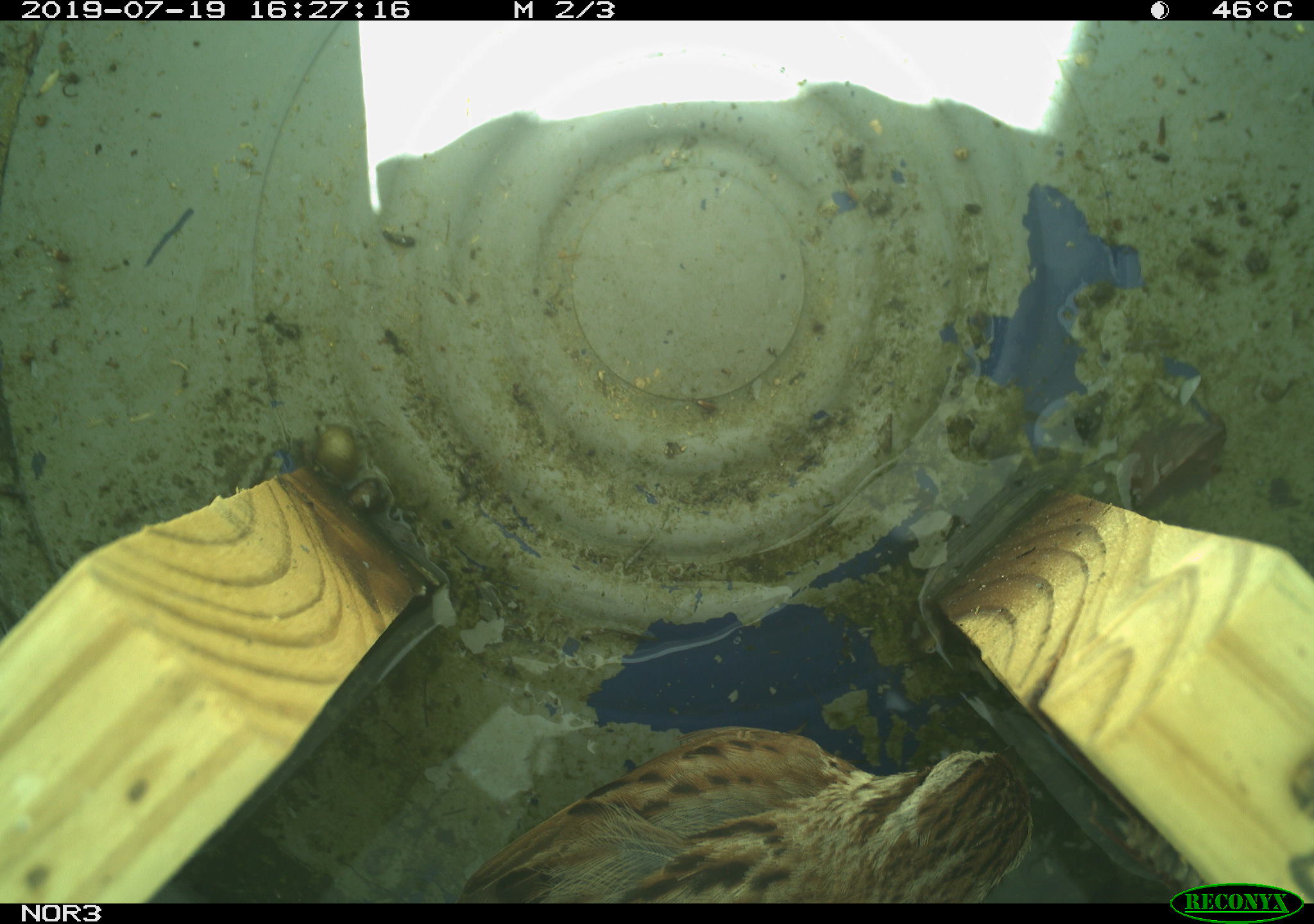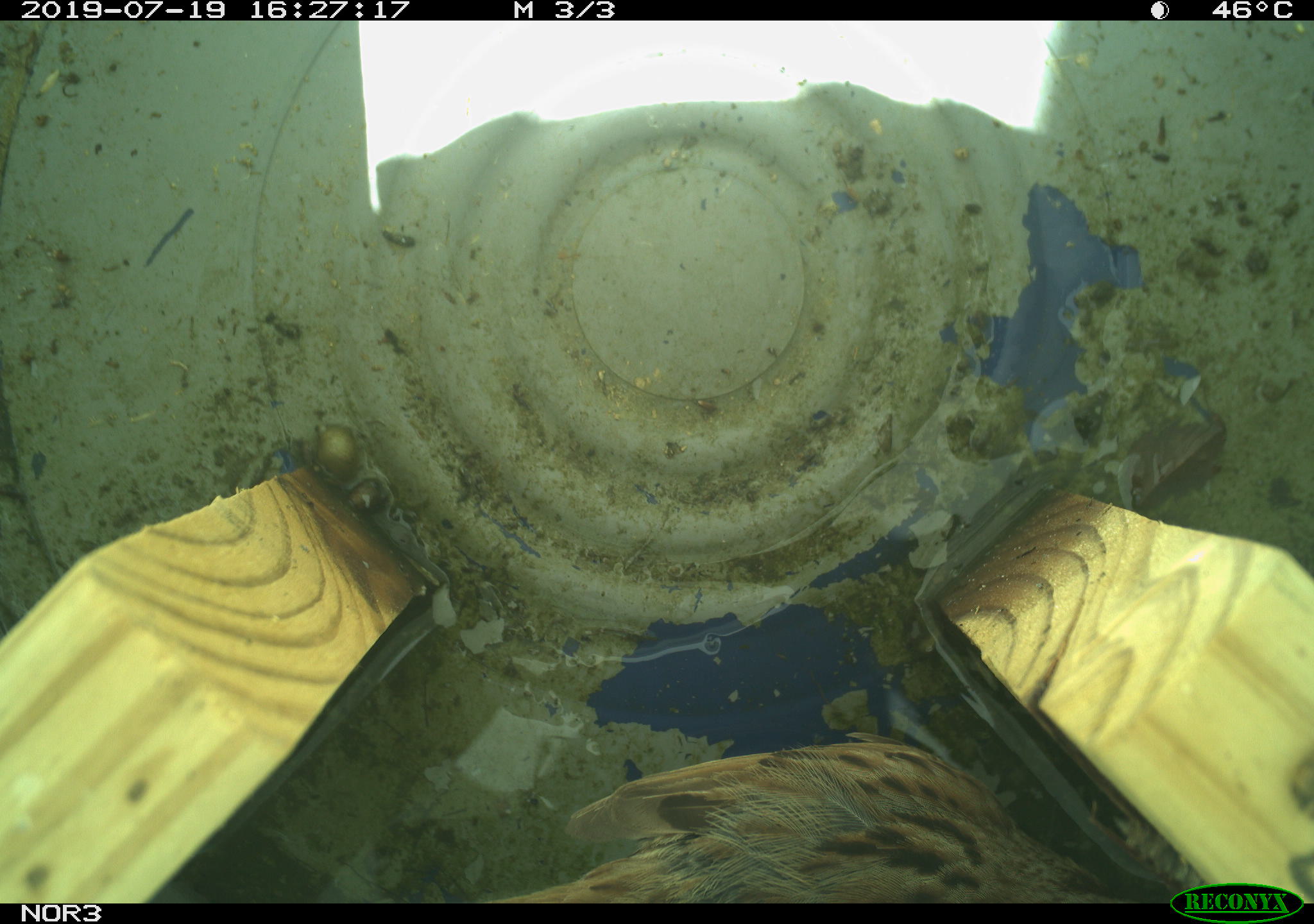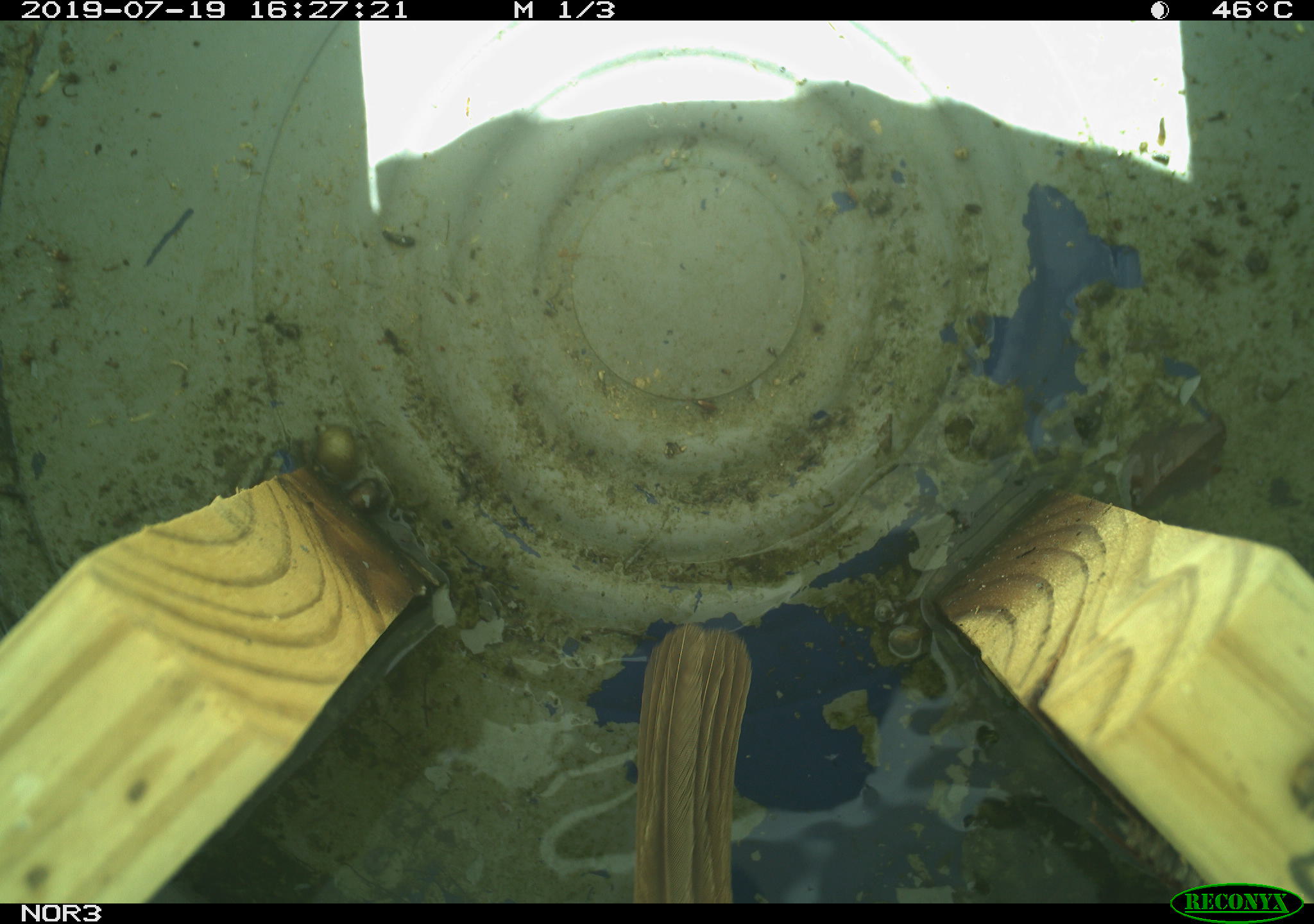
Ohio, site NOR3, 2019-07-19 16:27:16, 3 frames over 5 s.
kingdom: Animalia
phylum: Chordata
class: Aves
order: Passeriformes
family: Passerellidae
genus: Melospiza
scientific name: Melospiza melodia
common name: song sparrow